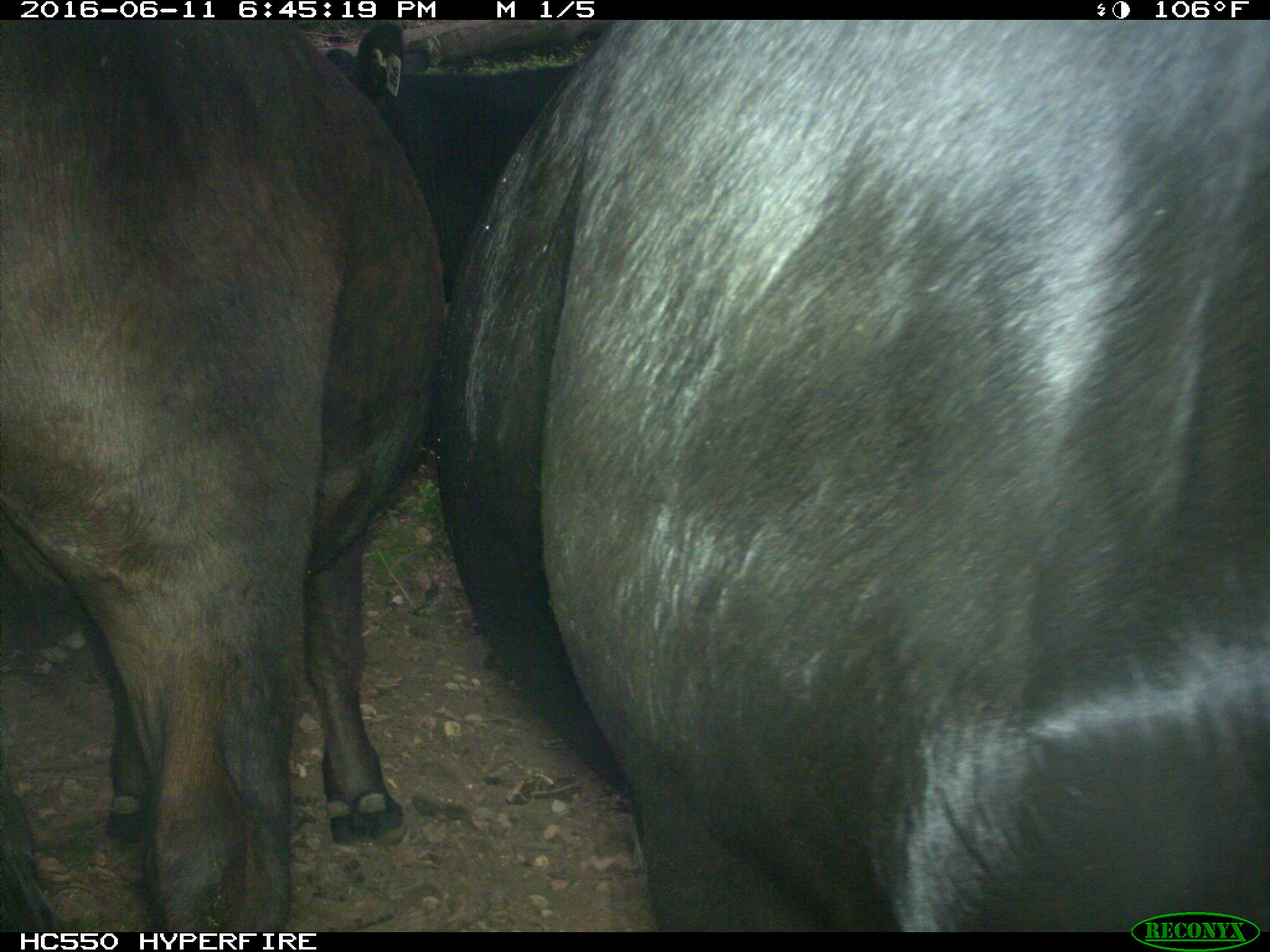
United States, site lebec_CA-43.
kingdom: Animalia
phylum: Chordata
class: Mammalia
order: Artiodactyla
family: Bovidae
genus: Bos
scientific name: Bos taurus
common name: domestic cow